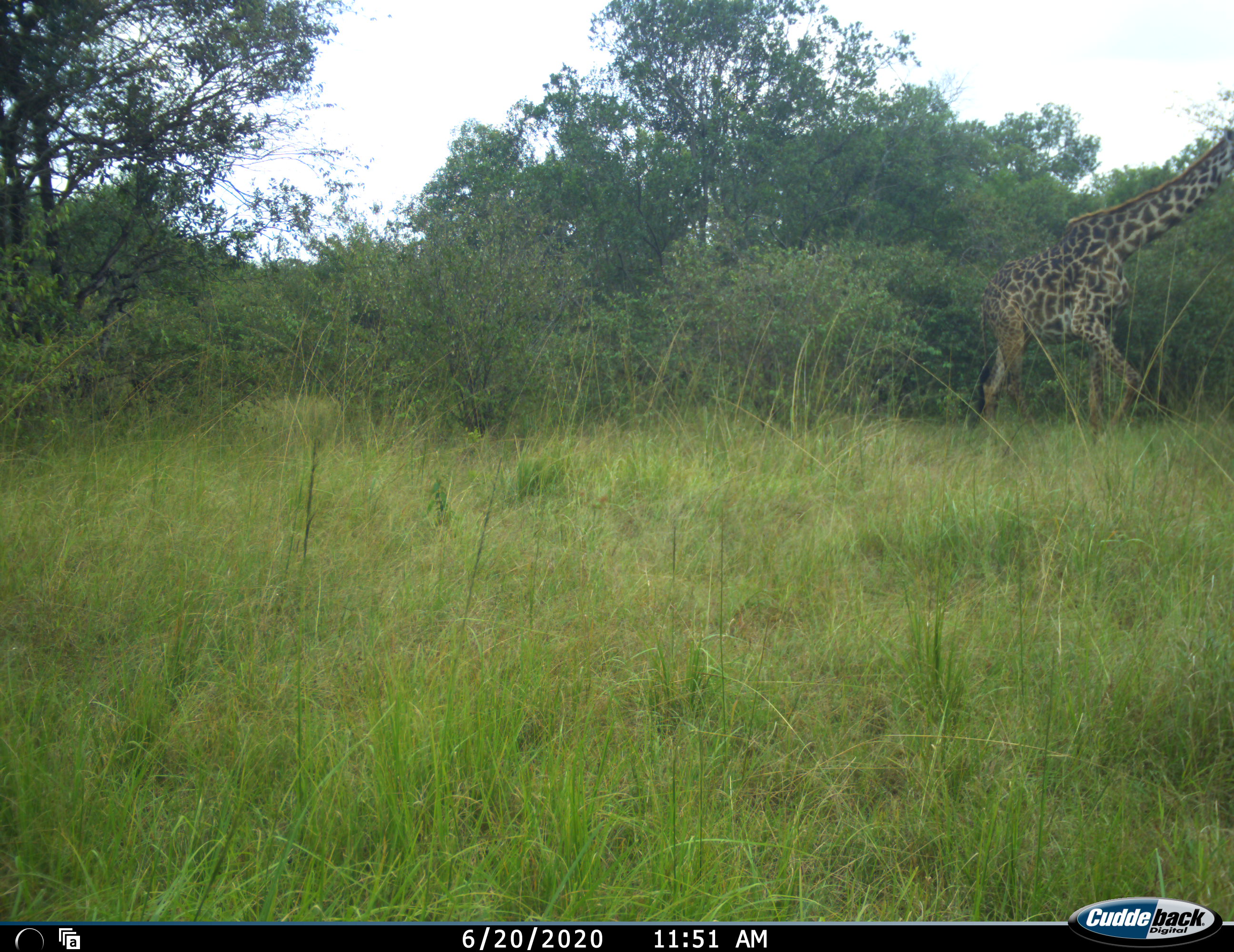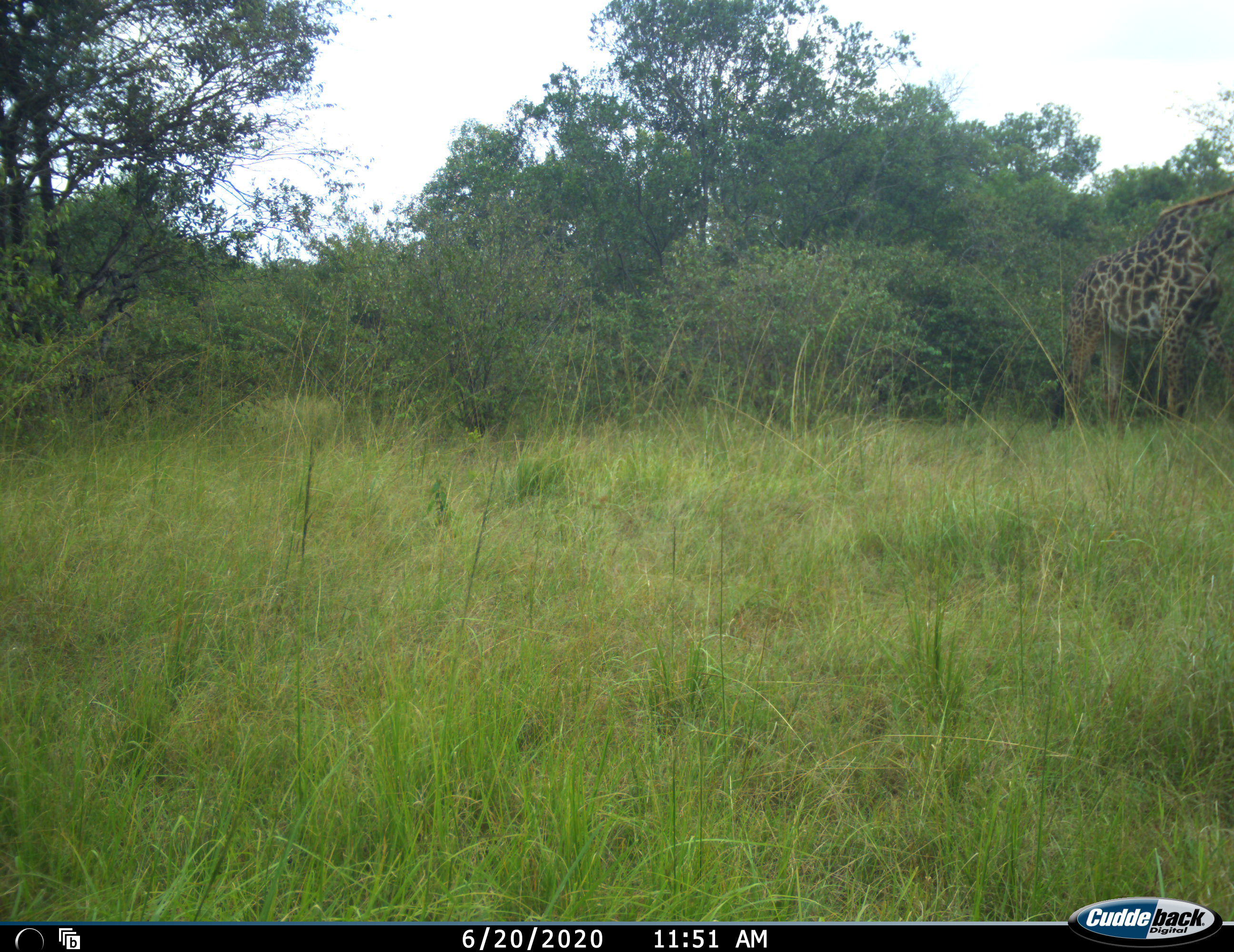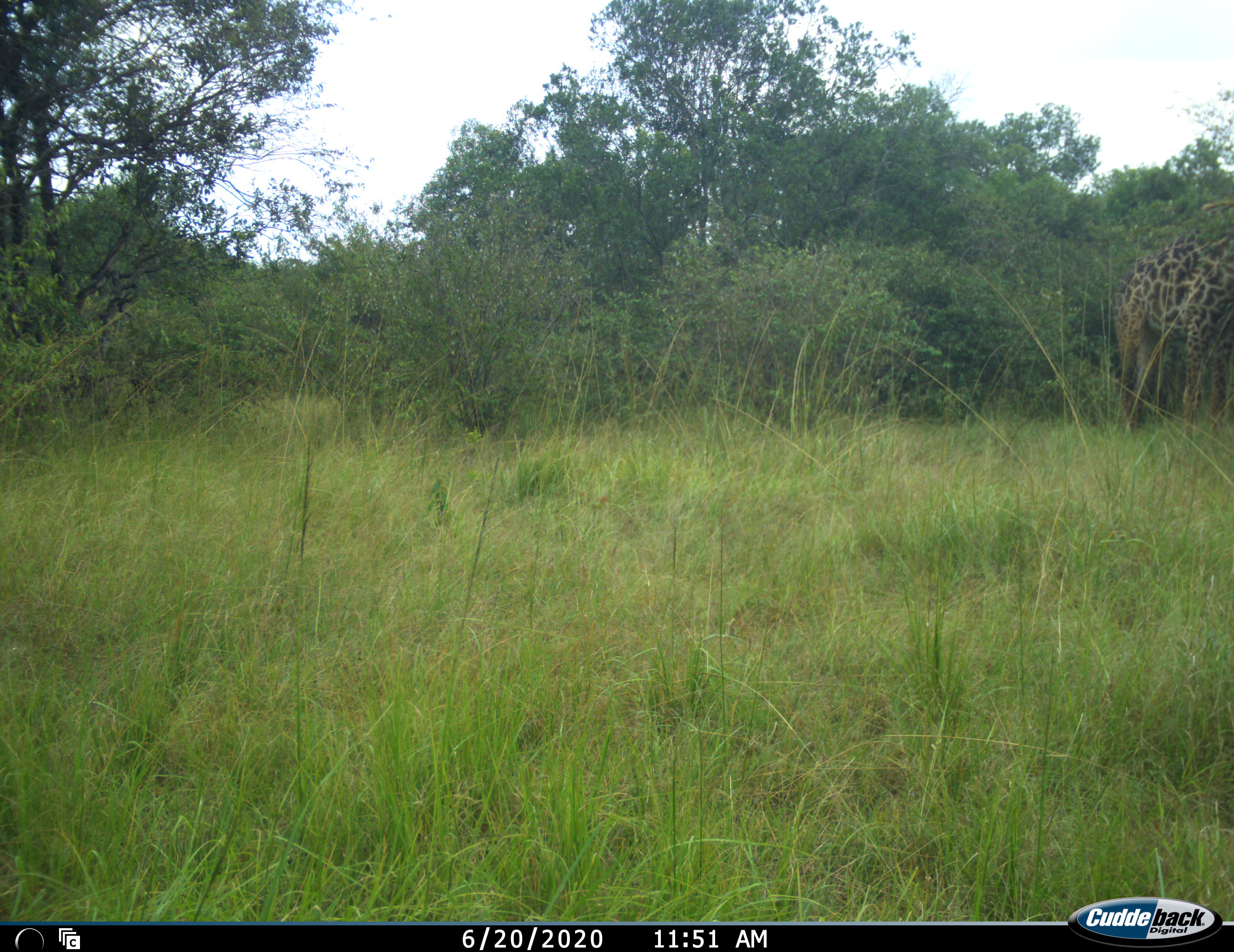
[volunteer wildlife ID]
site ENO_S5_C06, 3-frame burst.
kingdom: Animalia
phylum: Chordata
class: Mammalia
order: Artiodactyla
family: Giraffidae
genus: Giraffa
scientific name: Giraffa camelopardalis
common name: giraffe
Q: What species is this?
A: Giraffe (Giraffa camelopardalis).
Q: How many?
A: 1.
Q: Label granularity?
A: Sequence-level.